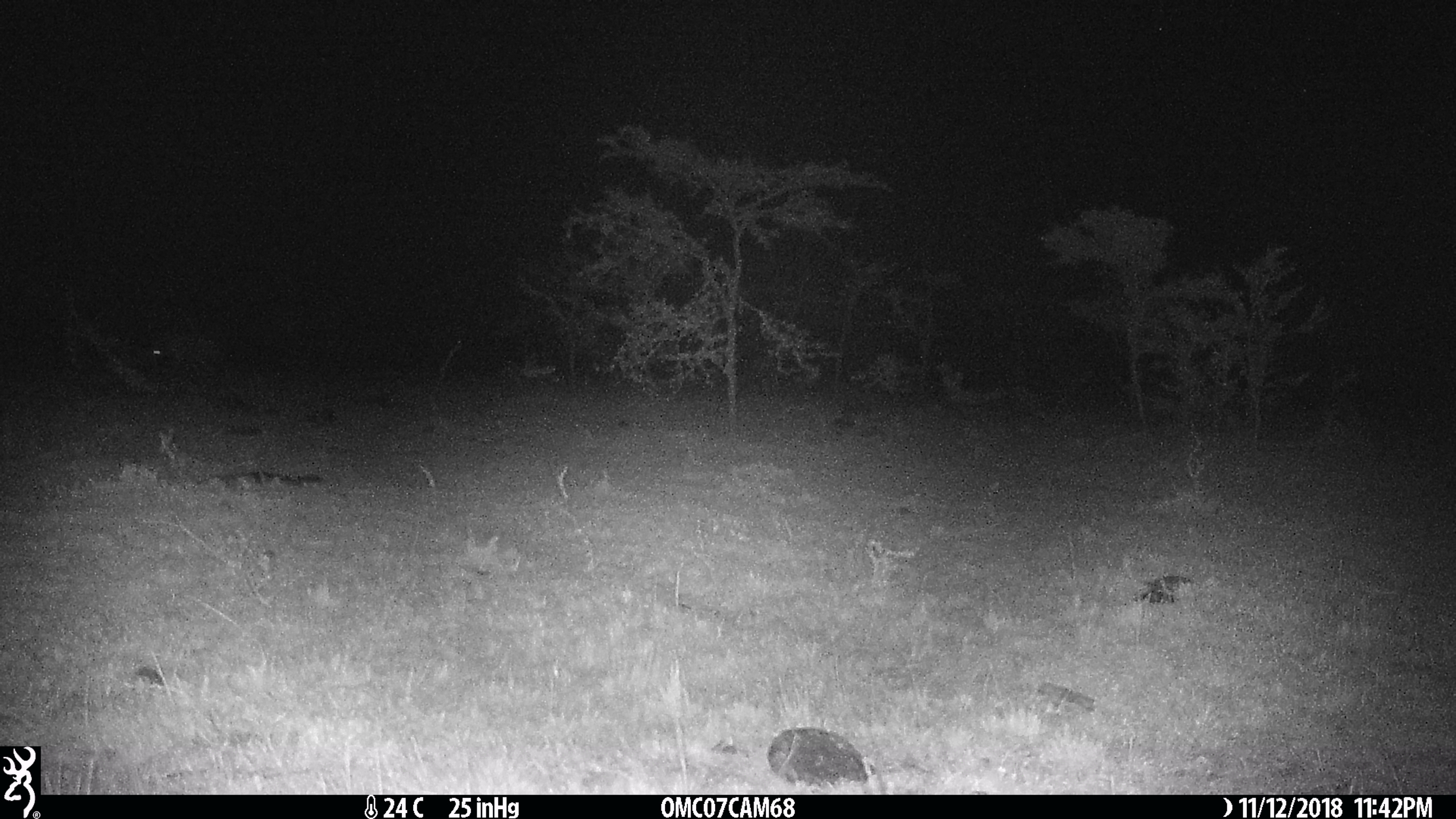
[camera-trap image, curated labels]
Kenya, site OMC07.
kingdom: Animalia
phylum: Chordata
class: Mammalia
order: Carnivora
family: Hyaenidae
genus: Crocuta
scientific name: Crocuta crocuta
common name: spotted hyena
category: hyena spotted